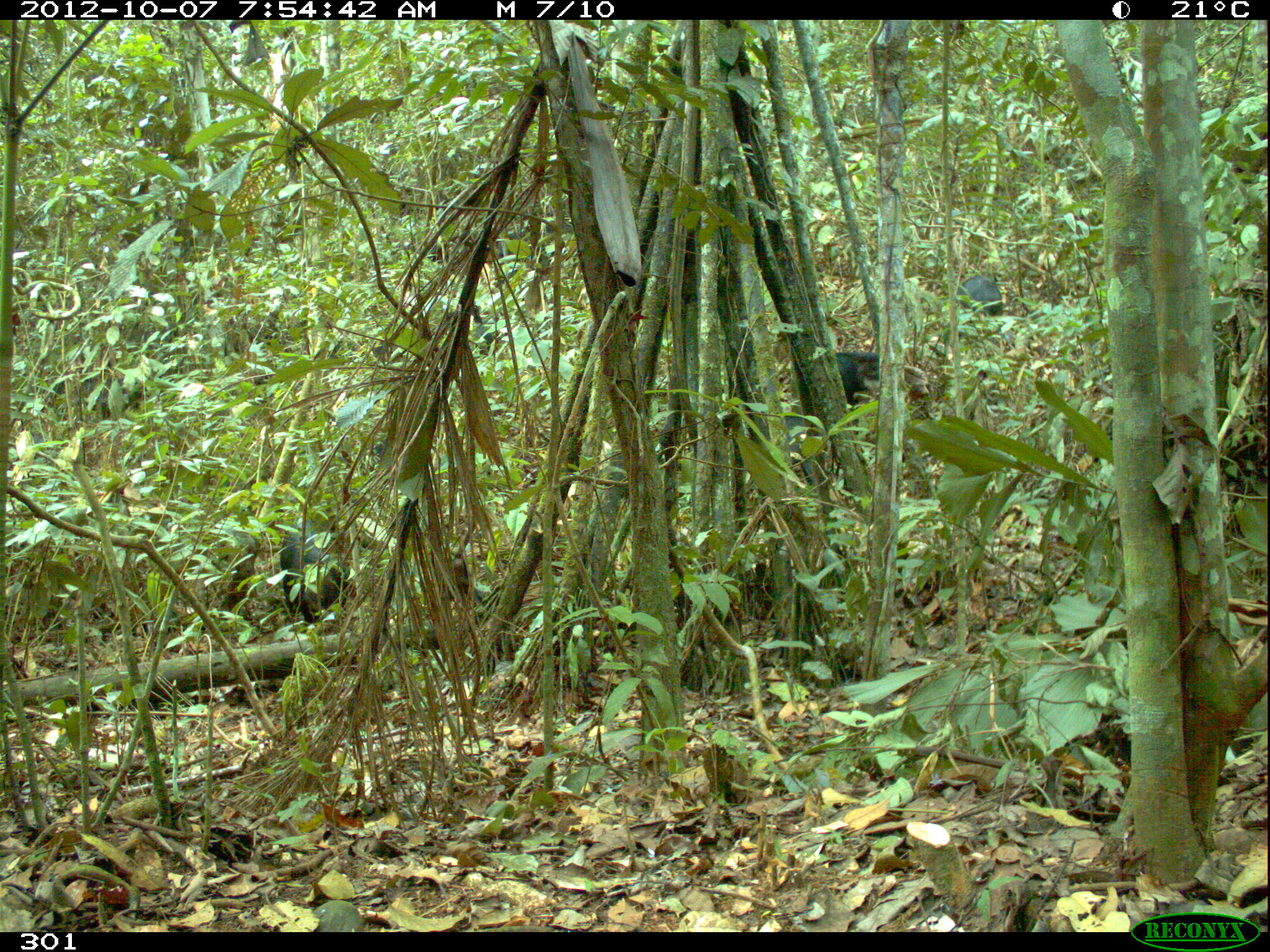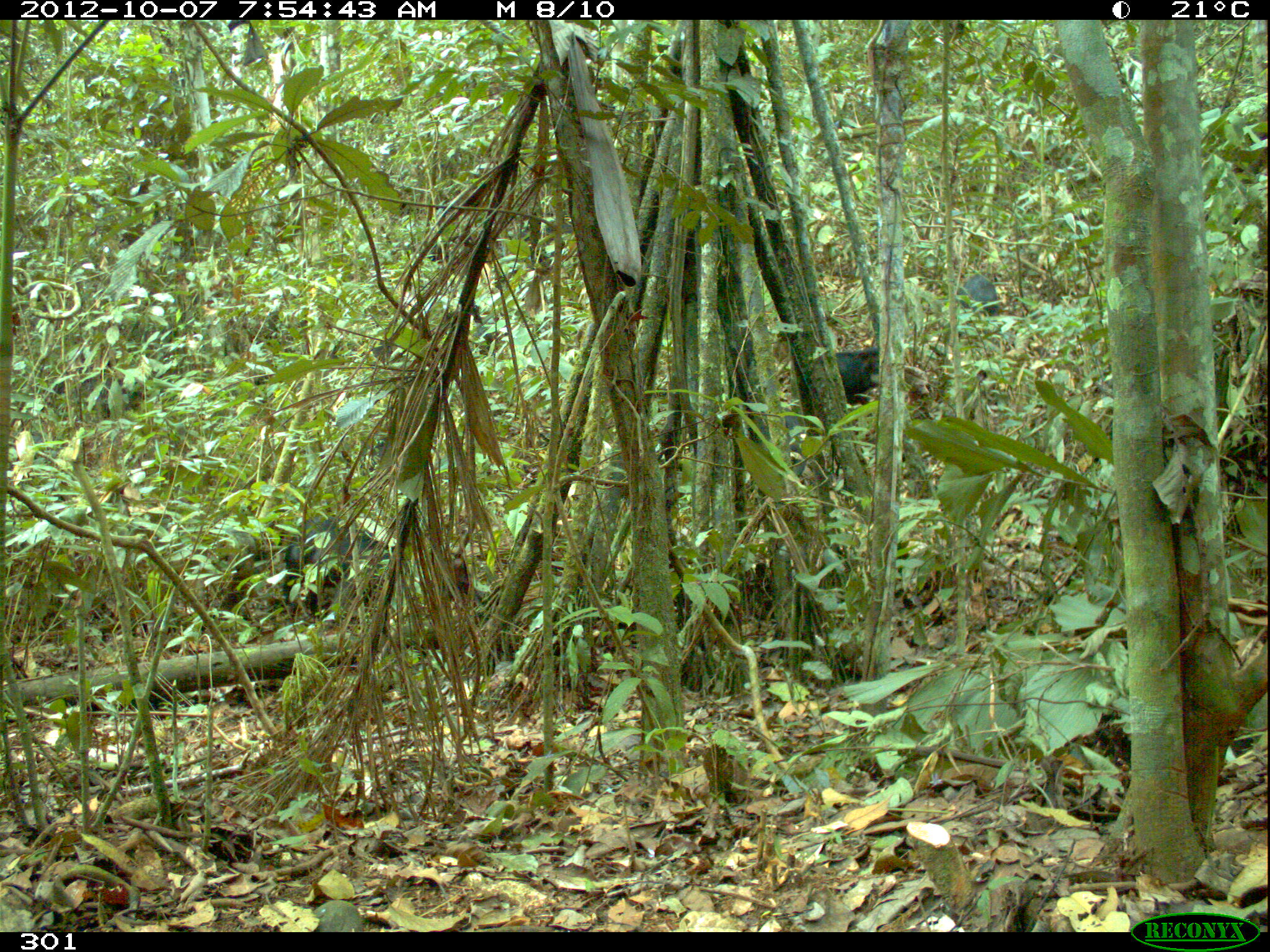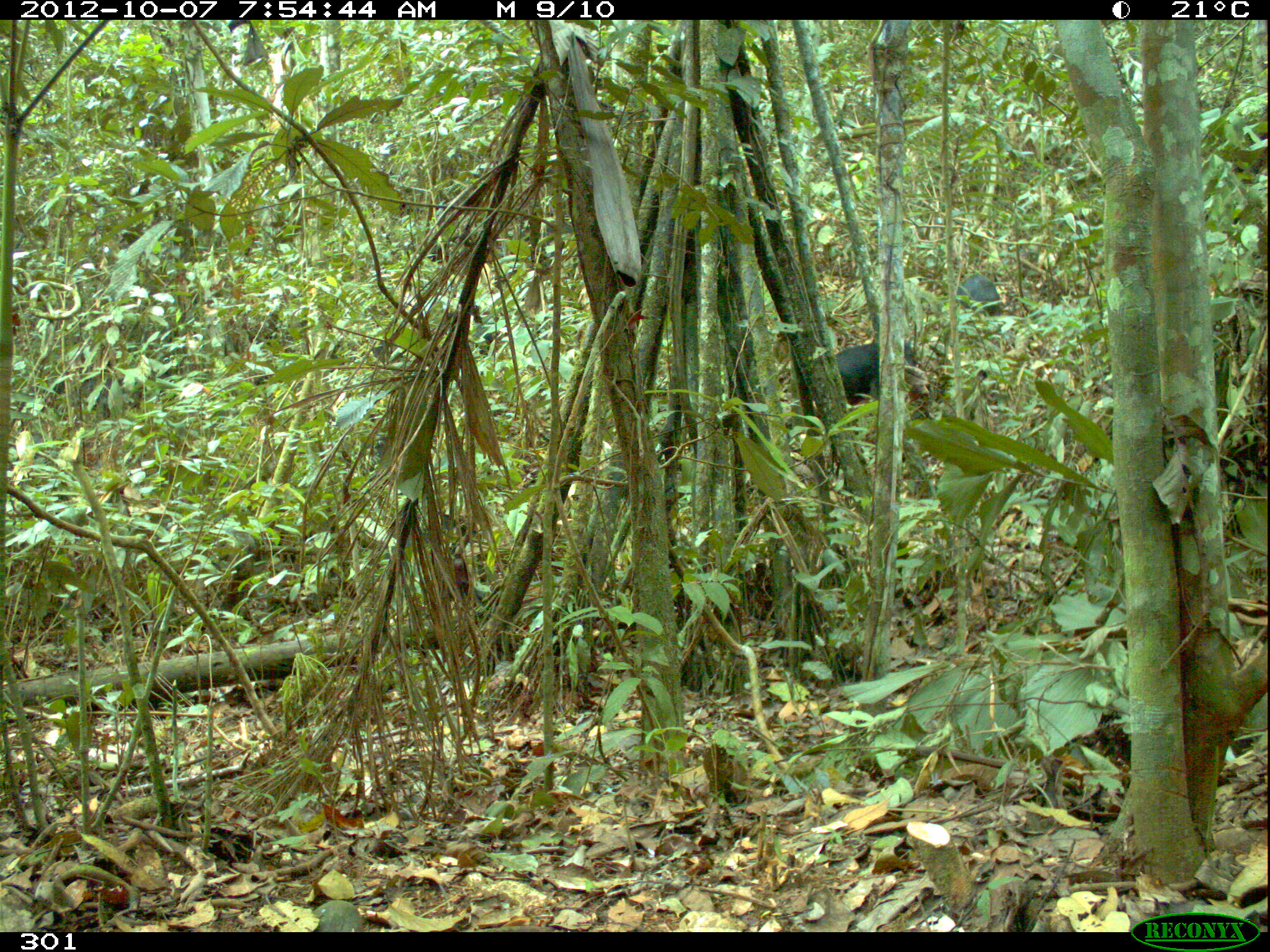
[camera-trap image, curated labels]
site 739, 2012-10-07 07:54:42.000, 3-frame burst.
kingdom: Animalia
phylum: Chordata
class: Mammalia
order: Artiodactyla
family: Tayassuidae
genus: Tayassu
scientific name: Tayassu pecari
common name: white-lipped peccary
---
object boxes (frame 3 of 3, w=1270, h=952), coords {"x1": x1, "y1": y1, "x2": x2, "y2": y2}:
tayassu pecari: {"x1": 829, "y1": 340, "x2": 925, "y2": 407}; {"x1": 957, "y1": 272, "x2": 1001, "y2": 314}